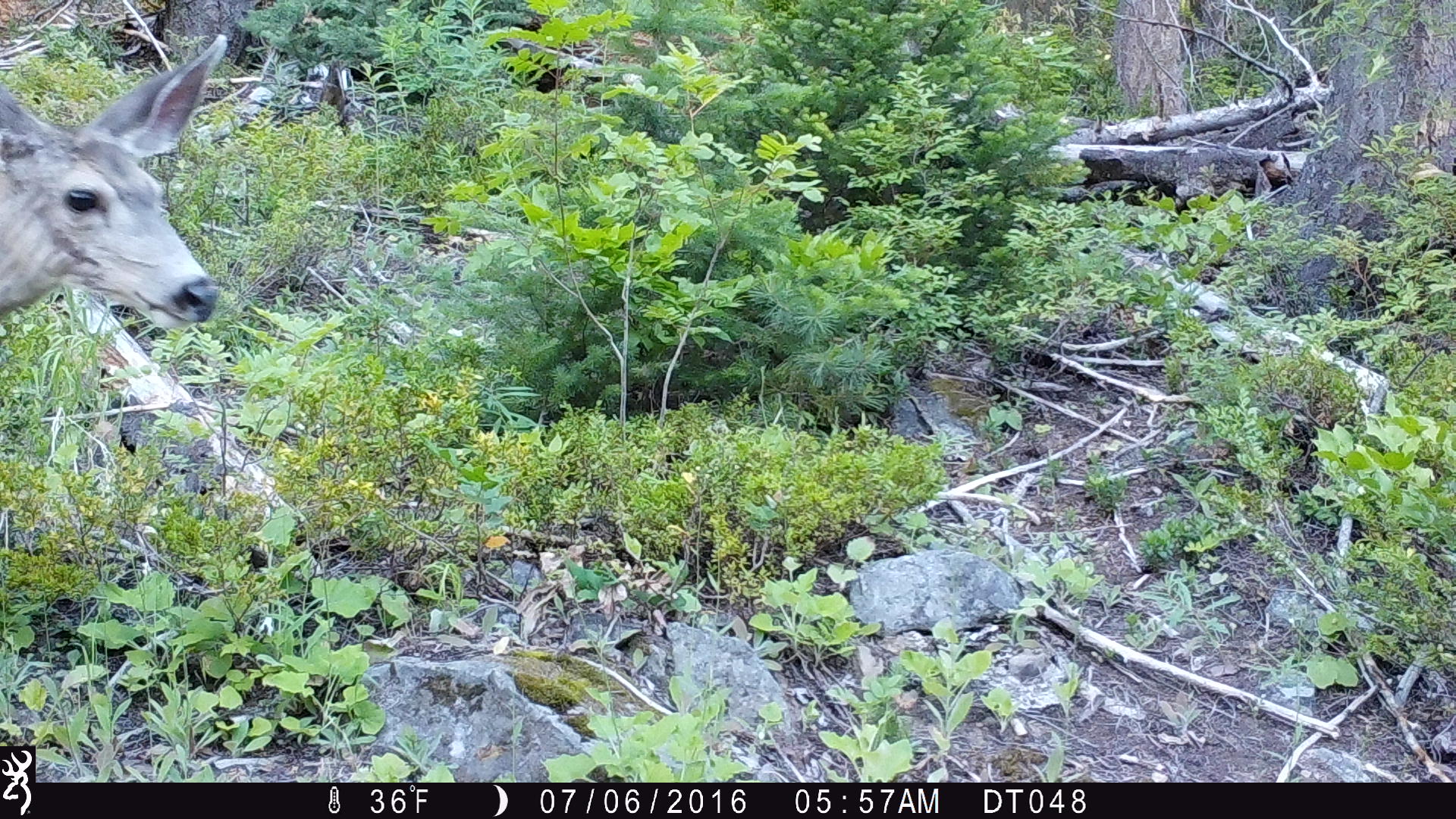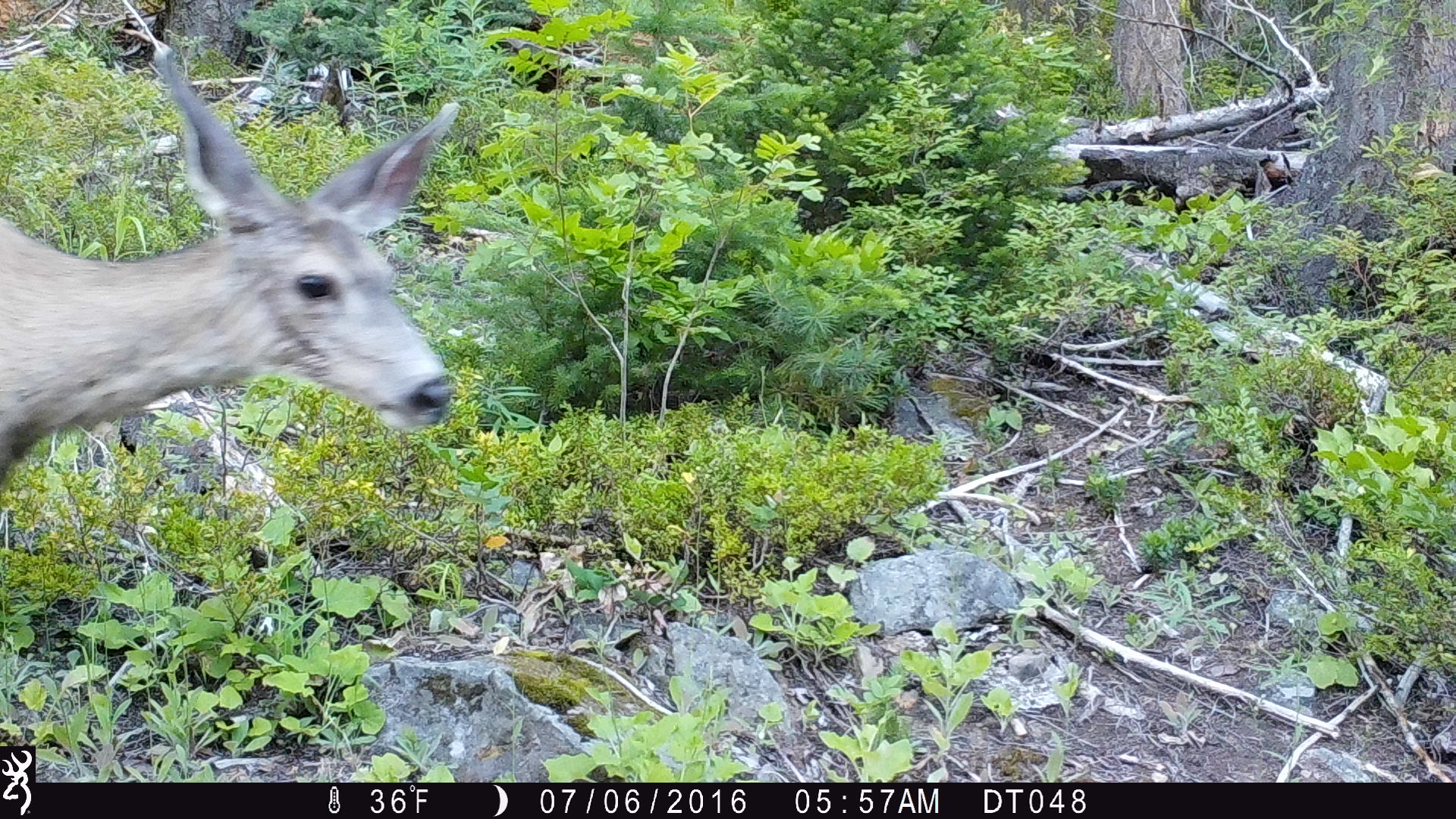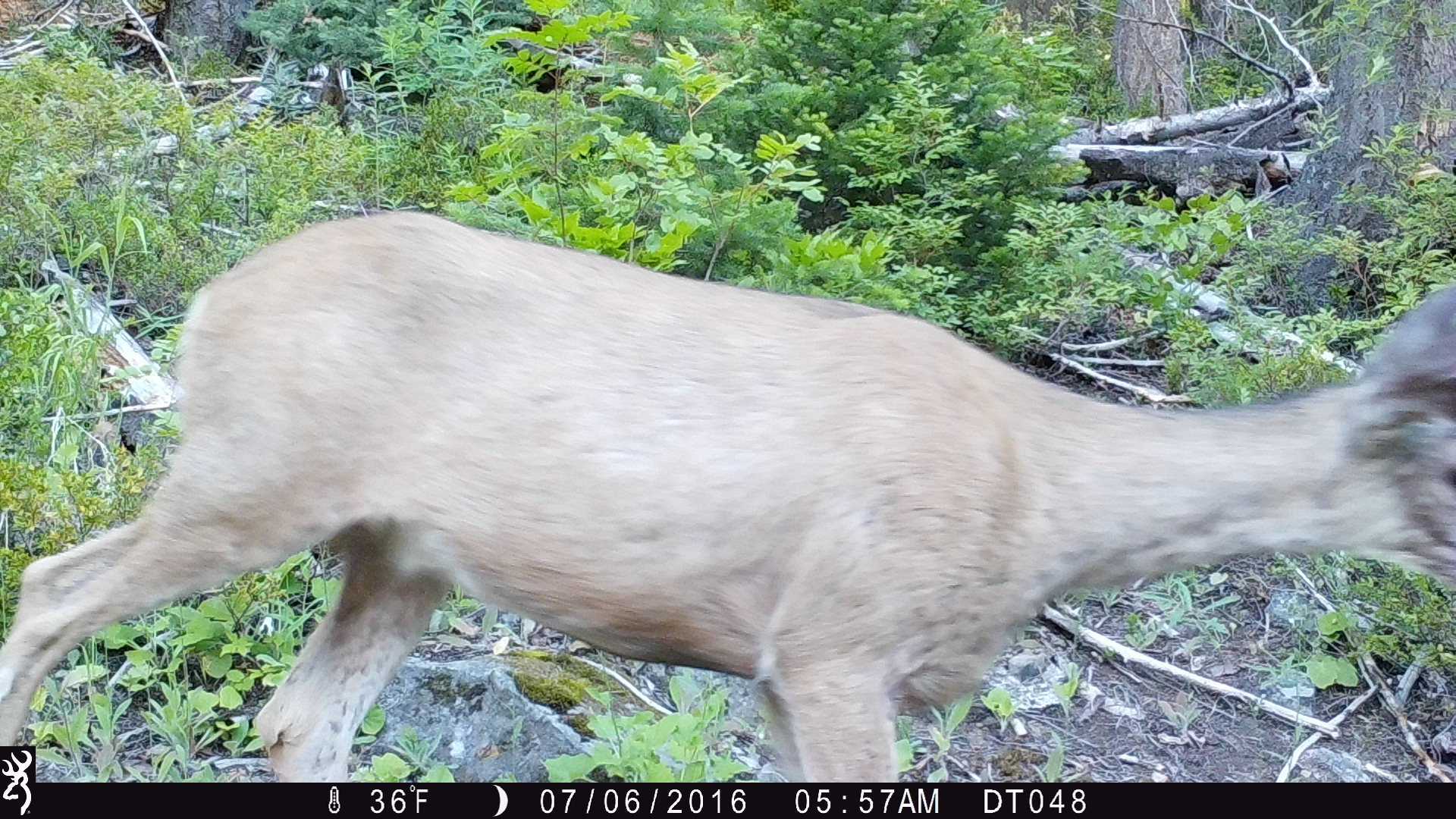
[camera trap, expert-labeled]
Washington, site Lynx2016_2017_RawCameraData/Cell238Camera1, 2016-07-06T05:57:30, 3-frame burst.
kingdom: Animalia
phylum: Chordata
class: Mammalia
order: Artiodactyla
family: Cervidae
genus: Odocoileus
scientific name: Odocoileus hemionus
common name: mule deer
Odocoileus hemionus (mule deer). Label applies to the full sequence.